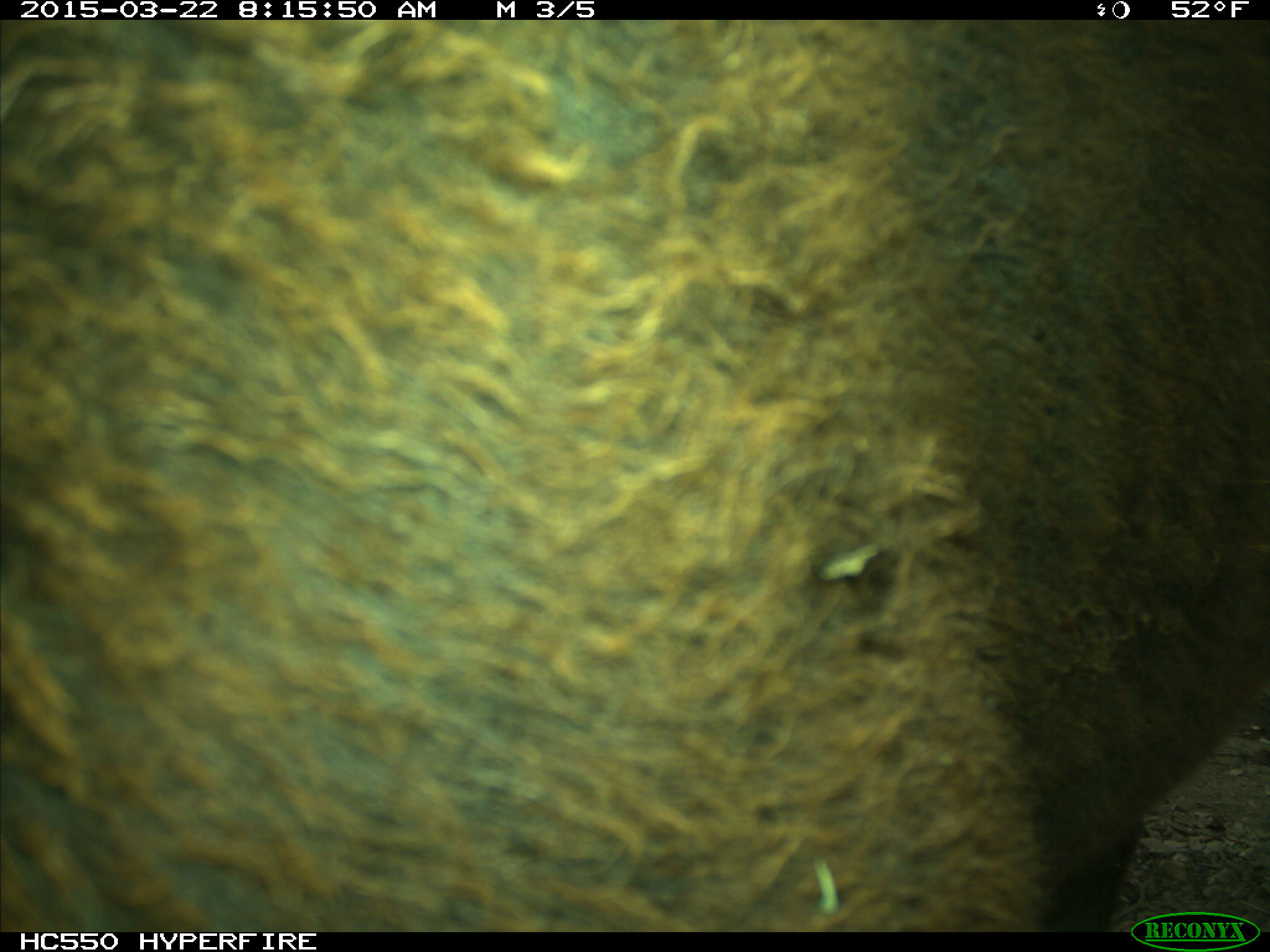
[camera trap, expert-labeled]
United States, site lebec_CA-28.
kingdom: Animalia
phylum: Chordata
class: Mammalia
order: Artiodactyla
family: Bovidae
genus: Bos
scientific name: Bos taurus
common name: domestic cow